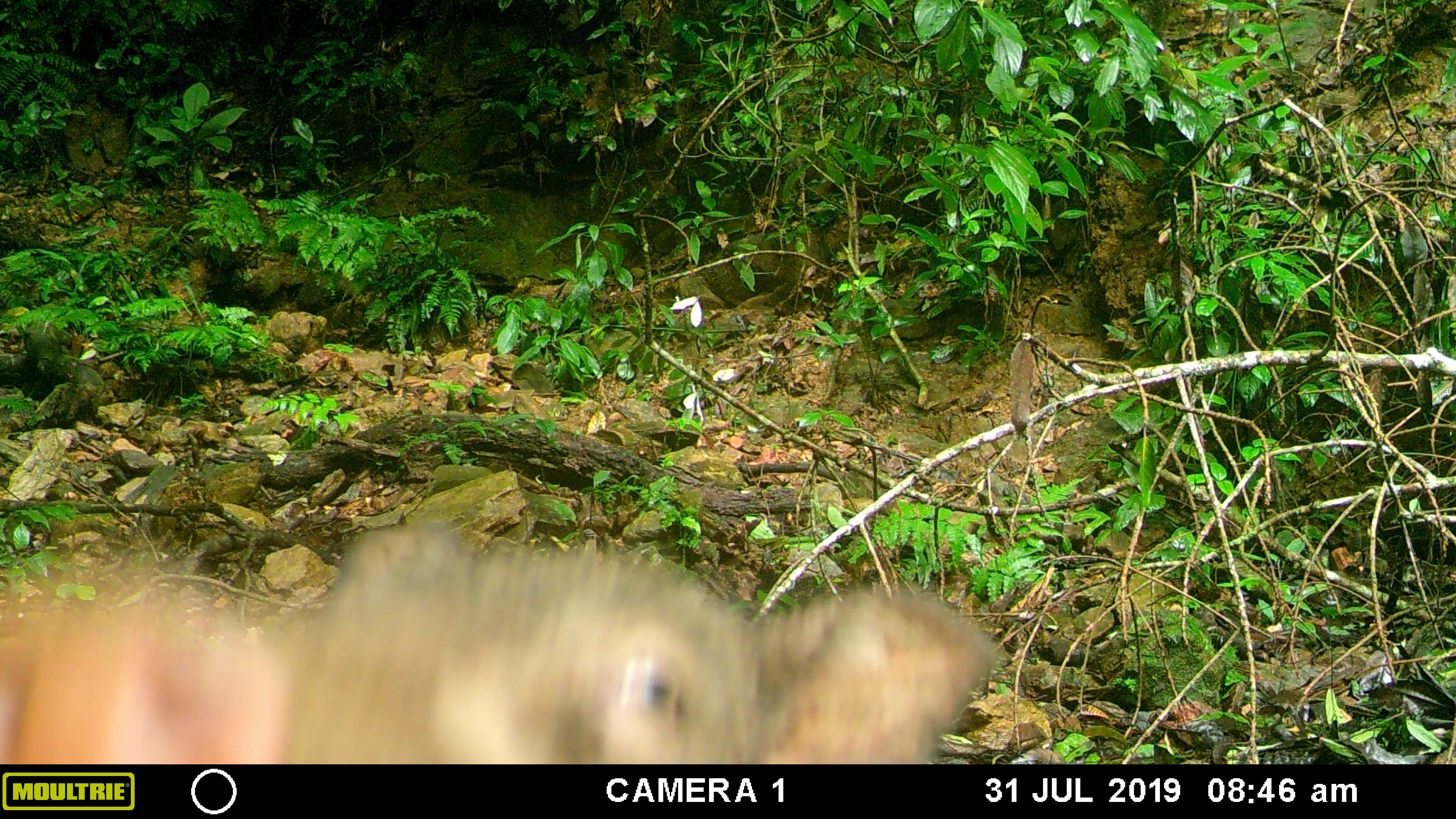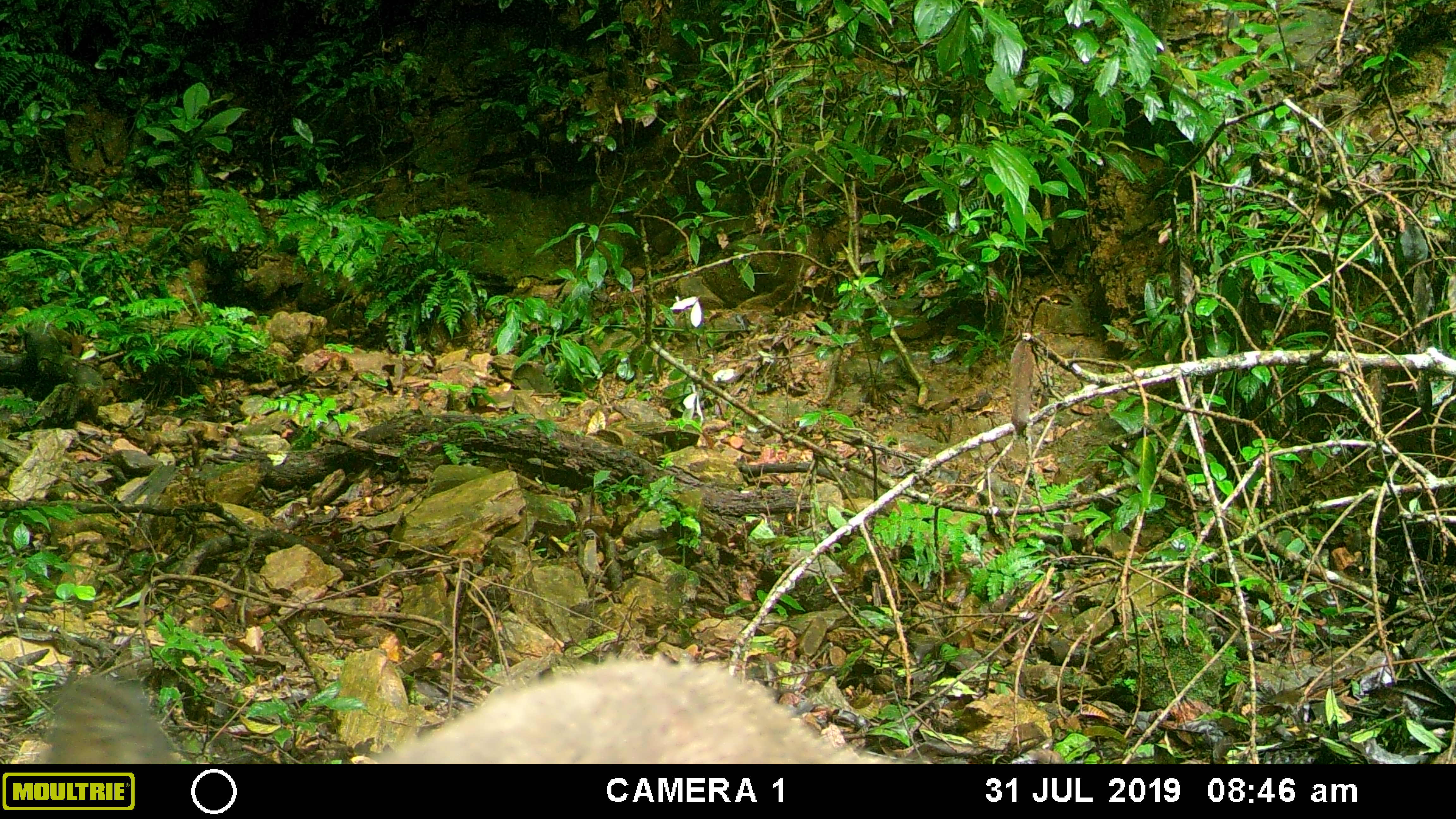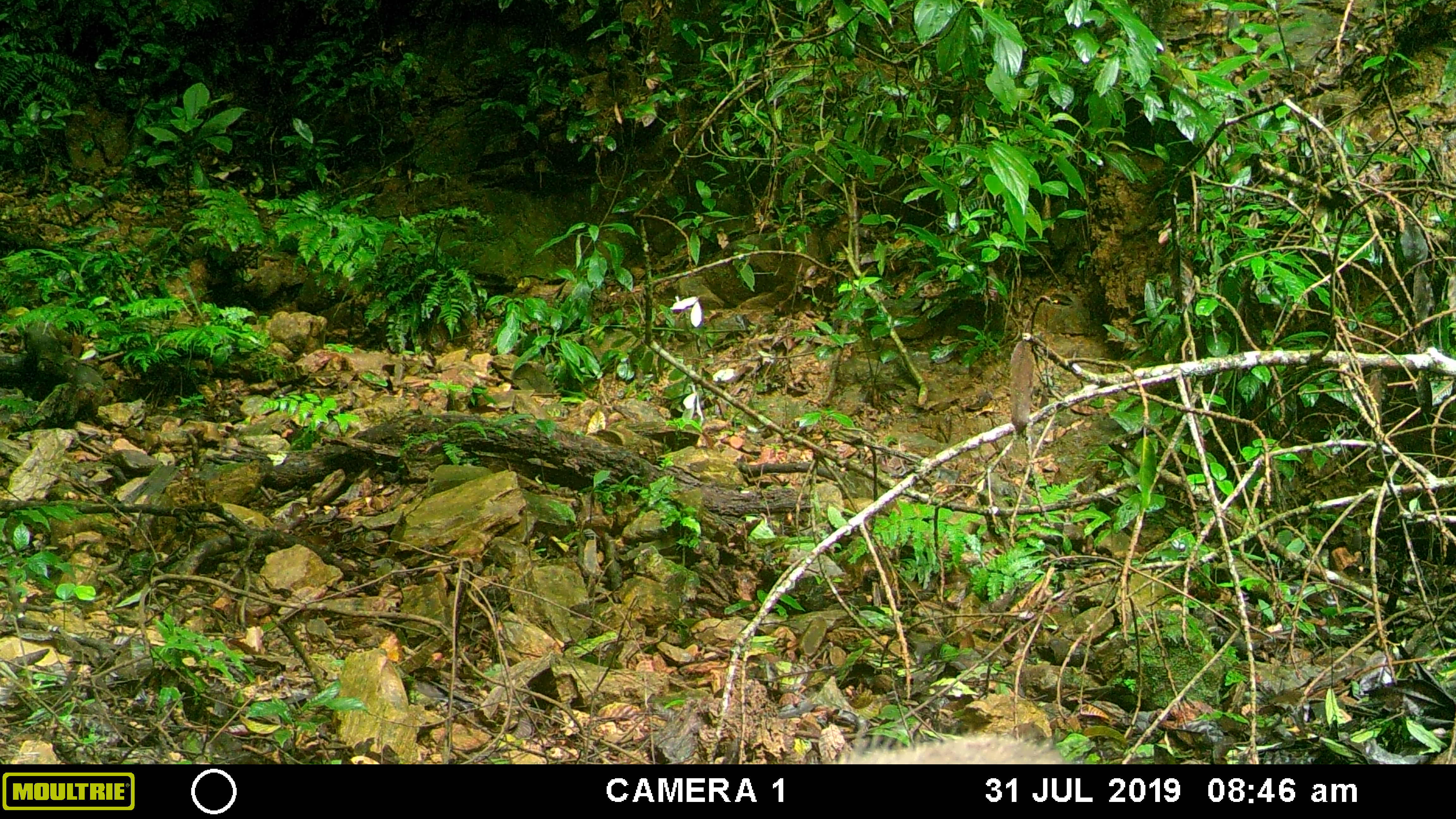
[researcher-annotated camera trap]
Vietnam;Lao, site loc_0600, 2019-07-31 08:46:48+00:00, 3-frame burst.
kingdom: Animalia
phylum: Chordata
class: Mammalia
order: Artiodactyla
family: Suidae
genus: Sus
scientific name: Sus scrofa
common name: eurasian wild pig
Eurasian wild pig (Sus scrofa). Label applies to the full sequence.